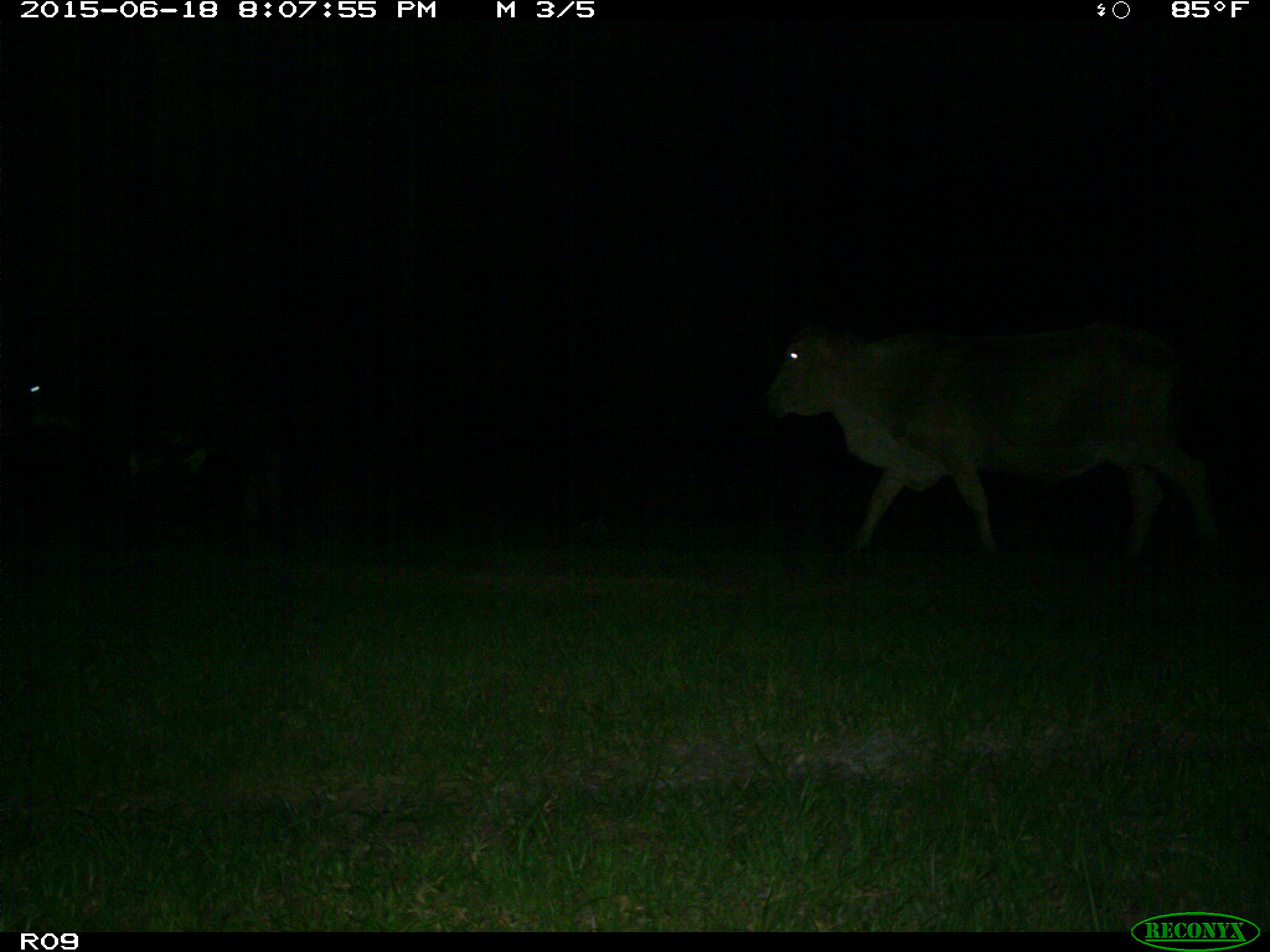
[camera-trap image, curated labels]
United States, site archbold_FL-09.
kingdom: Animalia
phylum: Chordata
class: Mammalia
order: Artiodactyla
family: Bovidae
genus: Bos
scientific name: Bos taurus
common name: domestic cow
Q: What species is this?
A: Bos taurus (domestic cow).